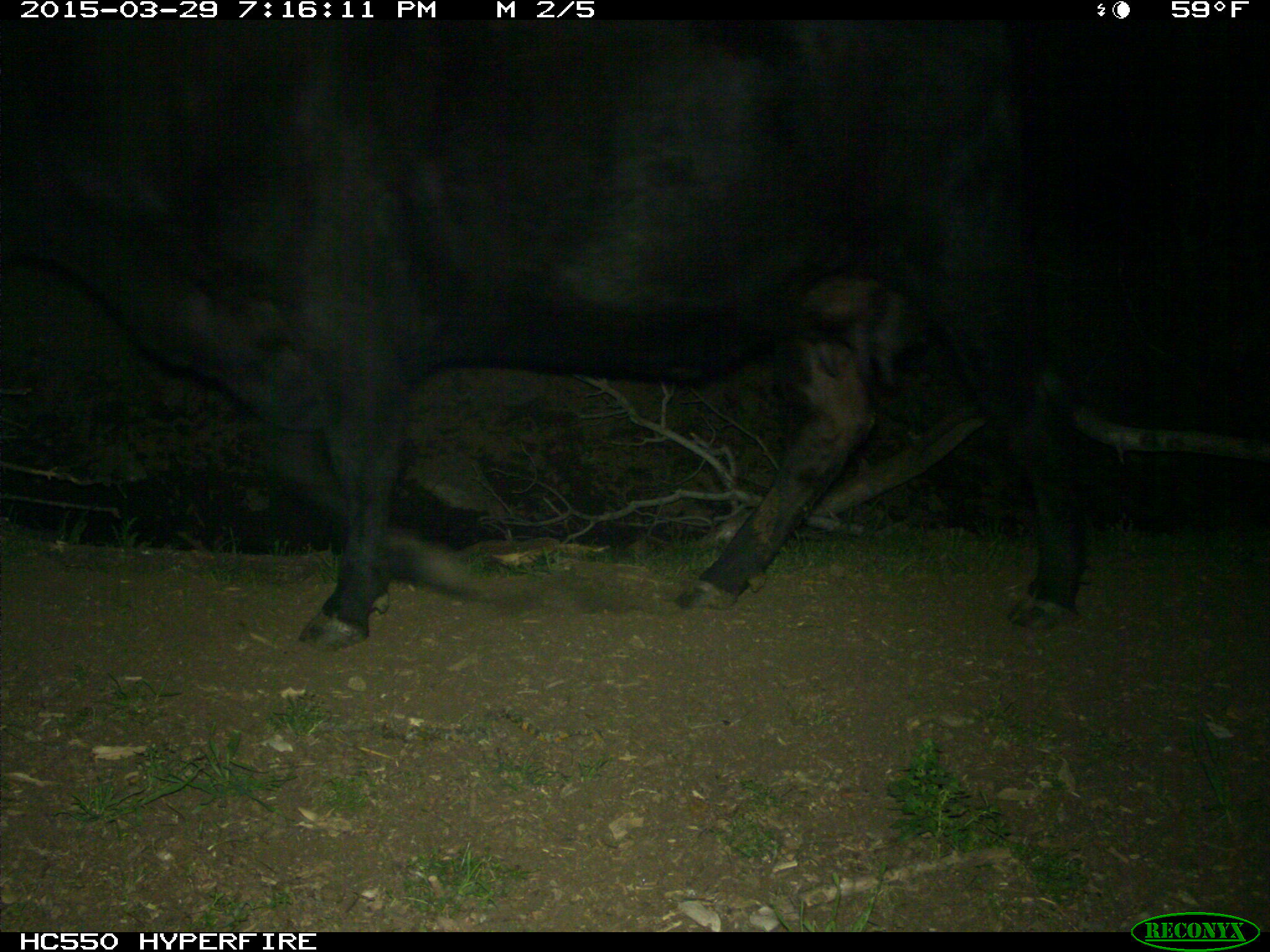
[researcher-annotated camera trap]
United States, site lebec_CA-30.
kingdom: Animalia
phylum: Chordata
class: Mammalia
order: Artiodactyla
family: Bovidae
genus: Bos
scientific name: Bos taurus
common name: domestic cow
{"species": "Bos taurus (domestic cow)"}